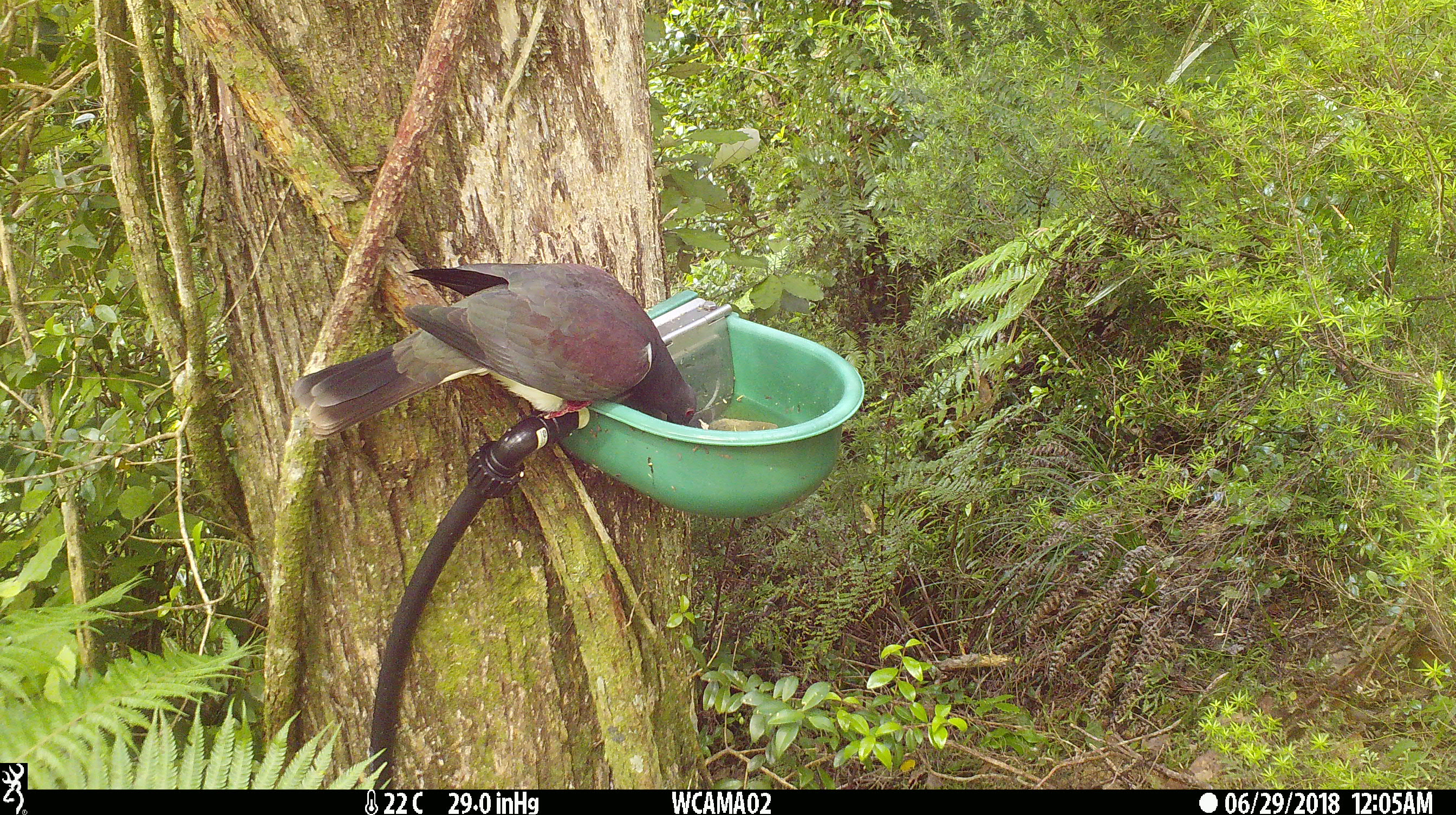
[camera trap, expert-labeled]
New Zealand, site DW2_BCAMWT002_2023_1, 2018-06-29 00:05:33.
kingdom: Animalia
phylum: Chordata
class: Aves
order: Columbiformes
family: Columbidae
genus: Hemiphaga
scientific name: Hemiphaga novaeseelandiae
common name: new zealand pigeon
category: kereru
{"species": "kereru (new zealand pigeon) (Hemiphaga novaeseelandiae)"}